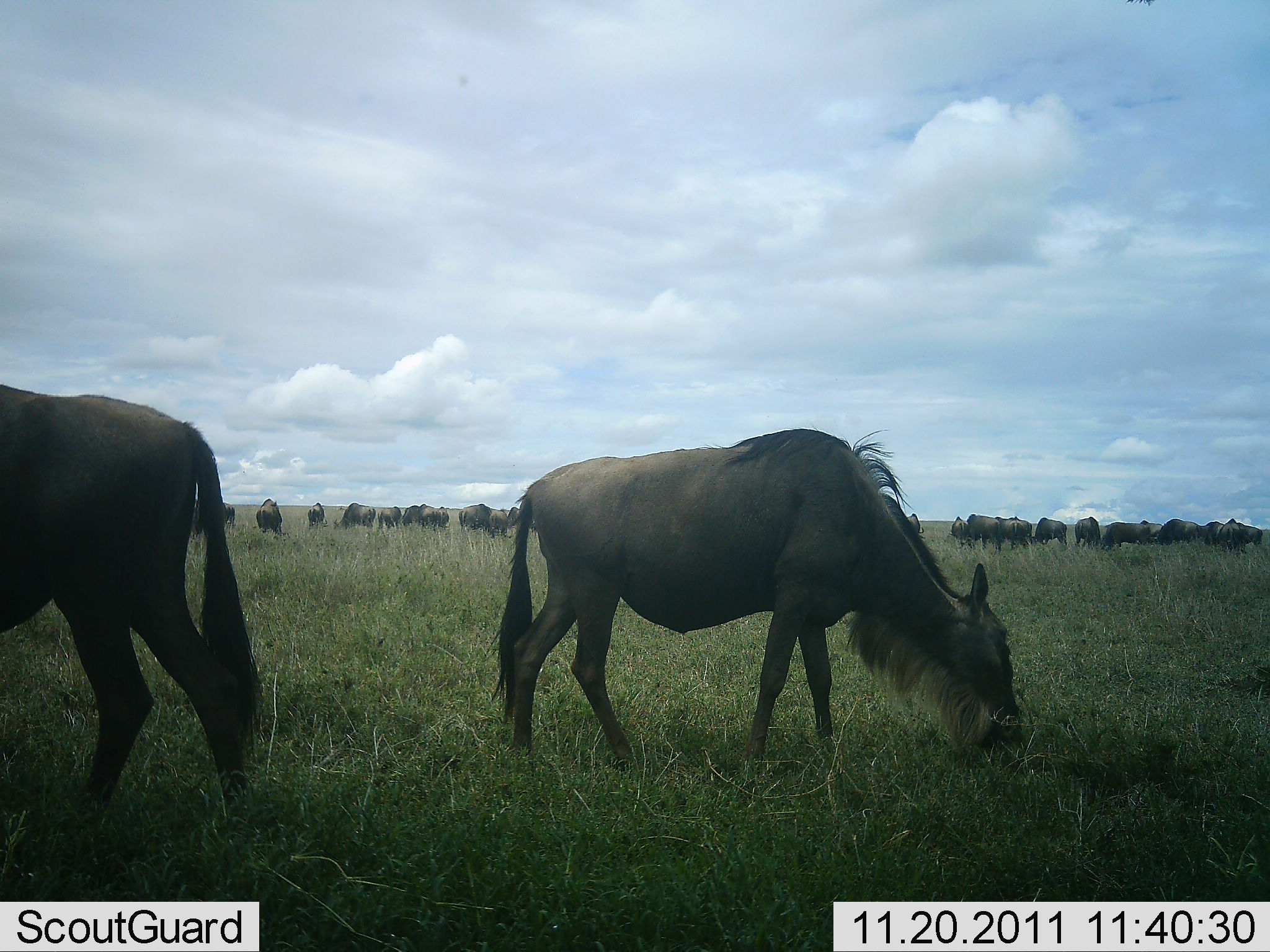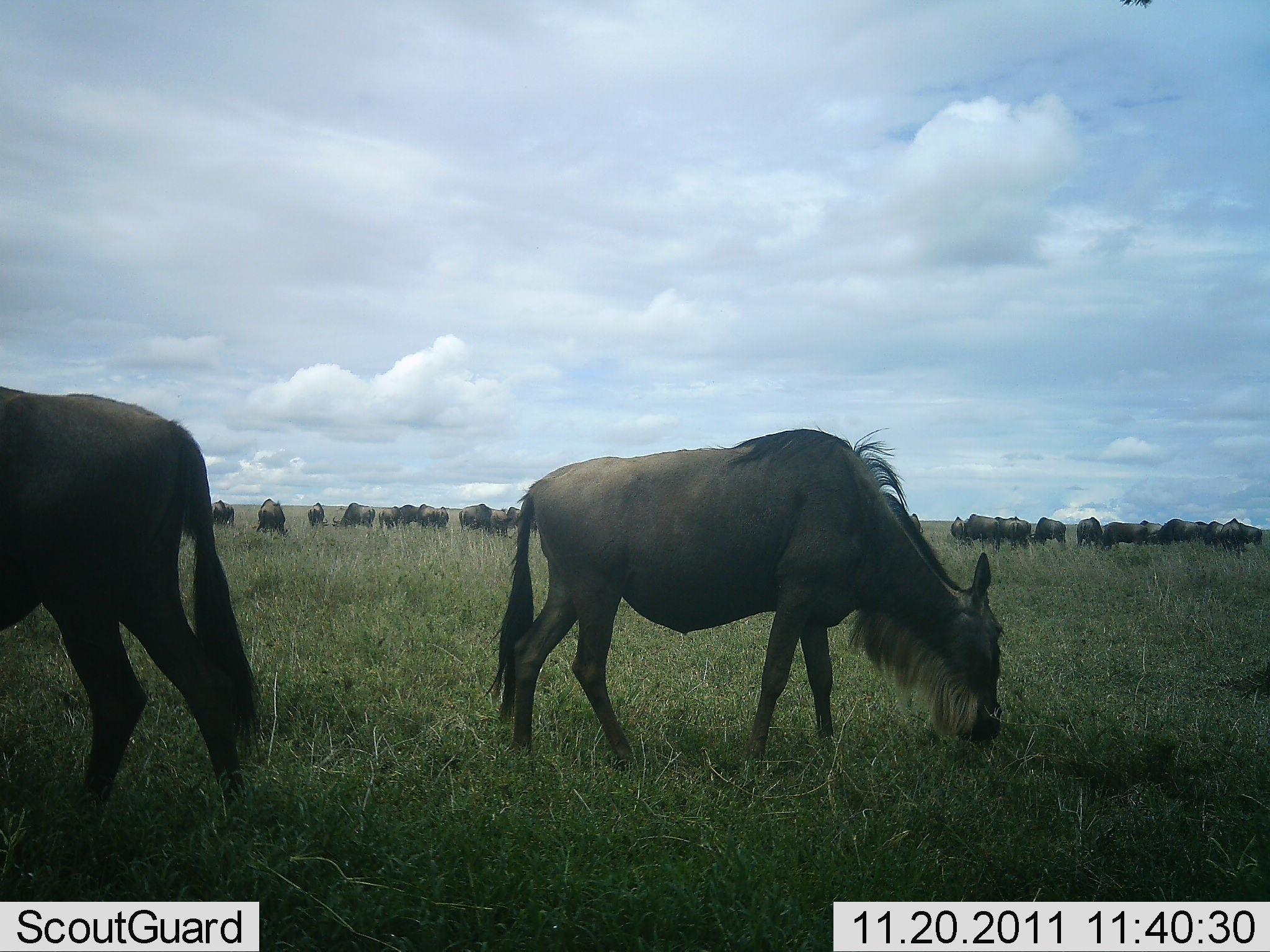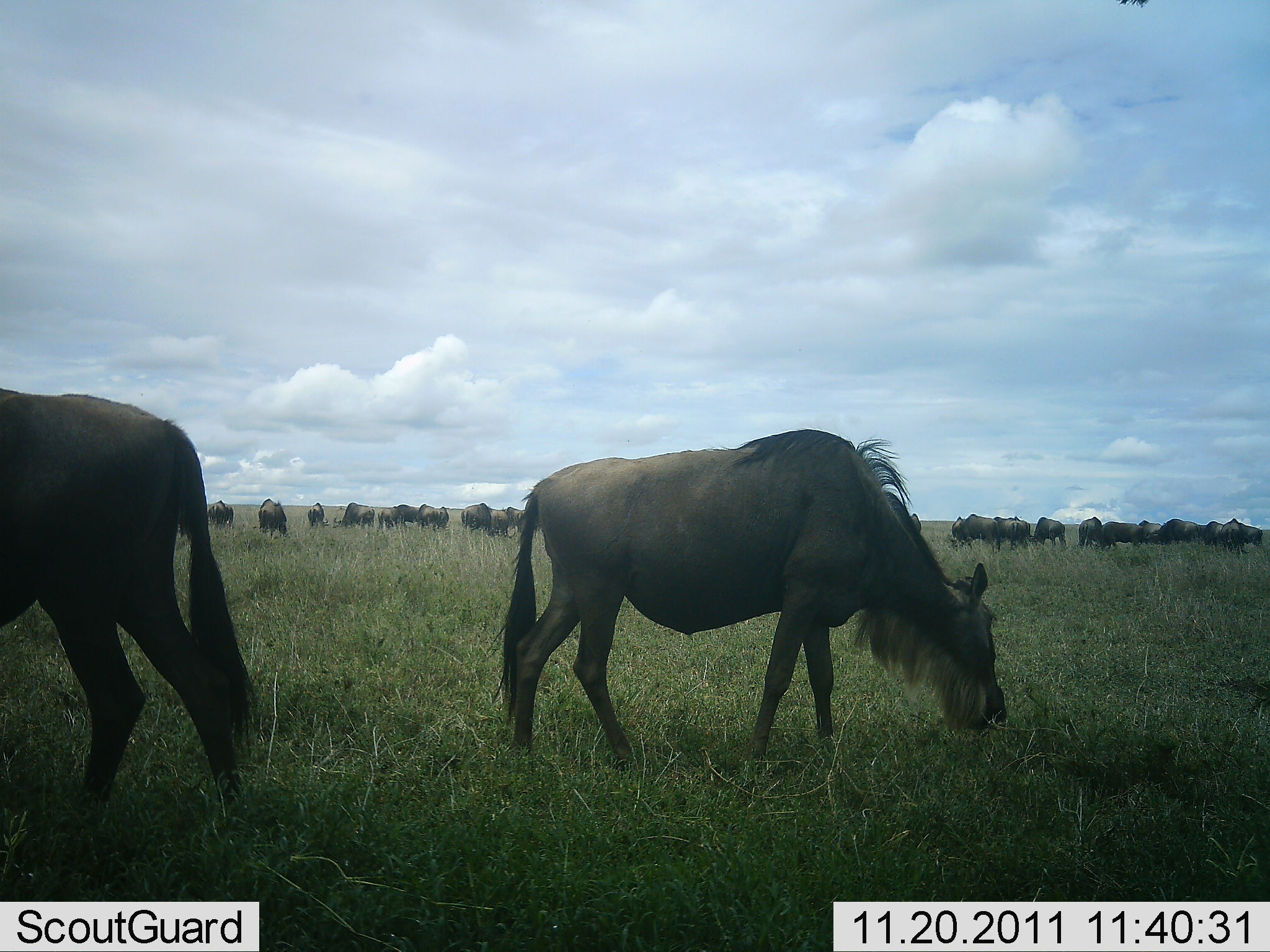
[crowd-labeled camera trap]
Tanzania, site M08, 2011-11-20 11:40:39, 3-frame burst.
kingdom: Animalia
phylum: Chordata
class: Mammalia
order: Artiodactyla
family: Bovidae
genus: Connochaetes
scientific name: Connochaetes taurinus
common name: blue wildebeest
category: wildebeest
Wildebeest (blue wildebeest) (Connochaetes taurinus), count 11-50. Behavior (volunteer vote fractions): standing 36%, resting 9%, moving 0%, interacting 0%. Young present (vote fraction): 0%. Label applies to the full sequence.